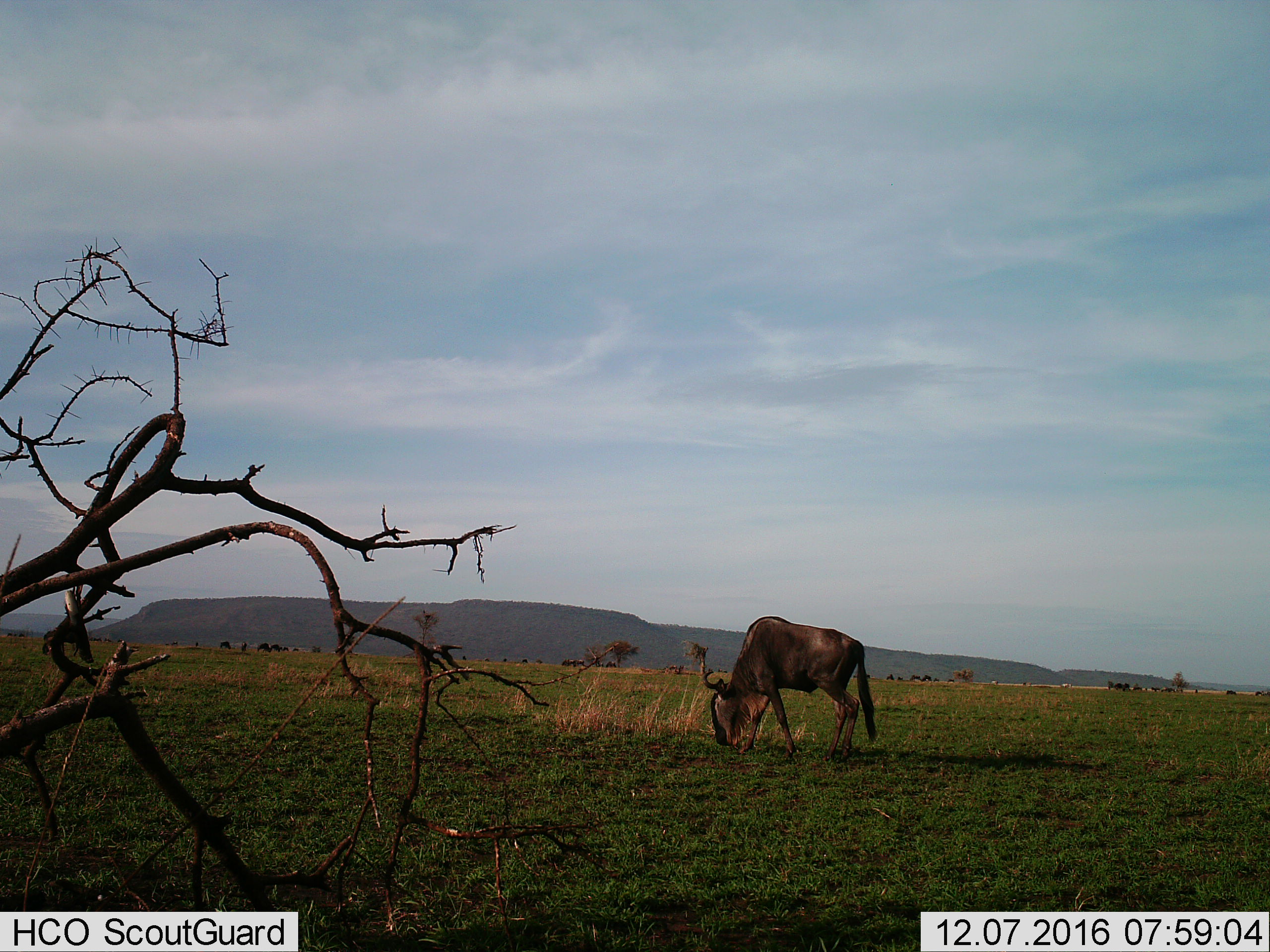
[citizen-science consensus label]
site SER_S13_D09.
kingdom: Animalia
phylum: Chordata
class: Mammalia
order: Artiodactyla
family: Bovidae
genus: Connochaetes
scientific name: Connochaetes taurinus taurinus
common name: blue wildebeest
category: wildebeestblue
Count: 1.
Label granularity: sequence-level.